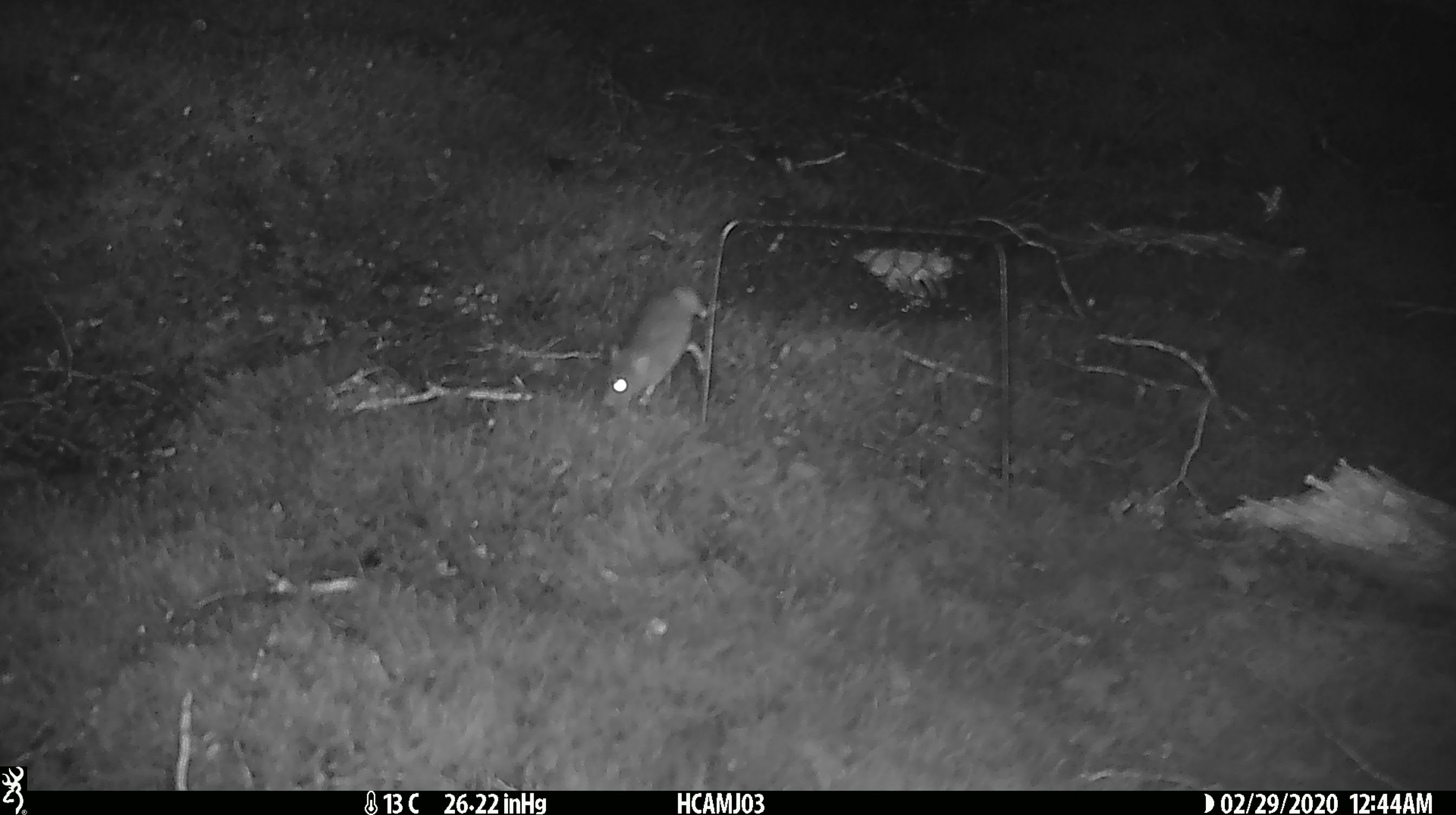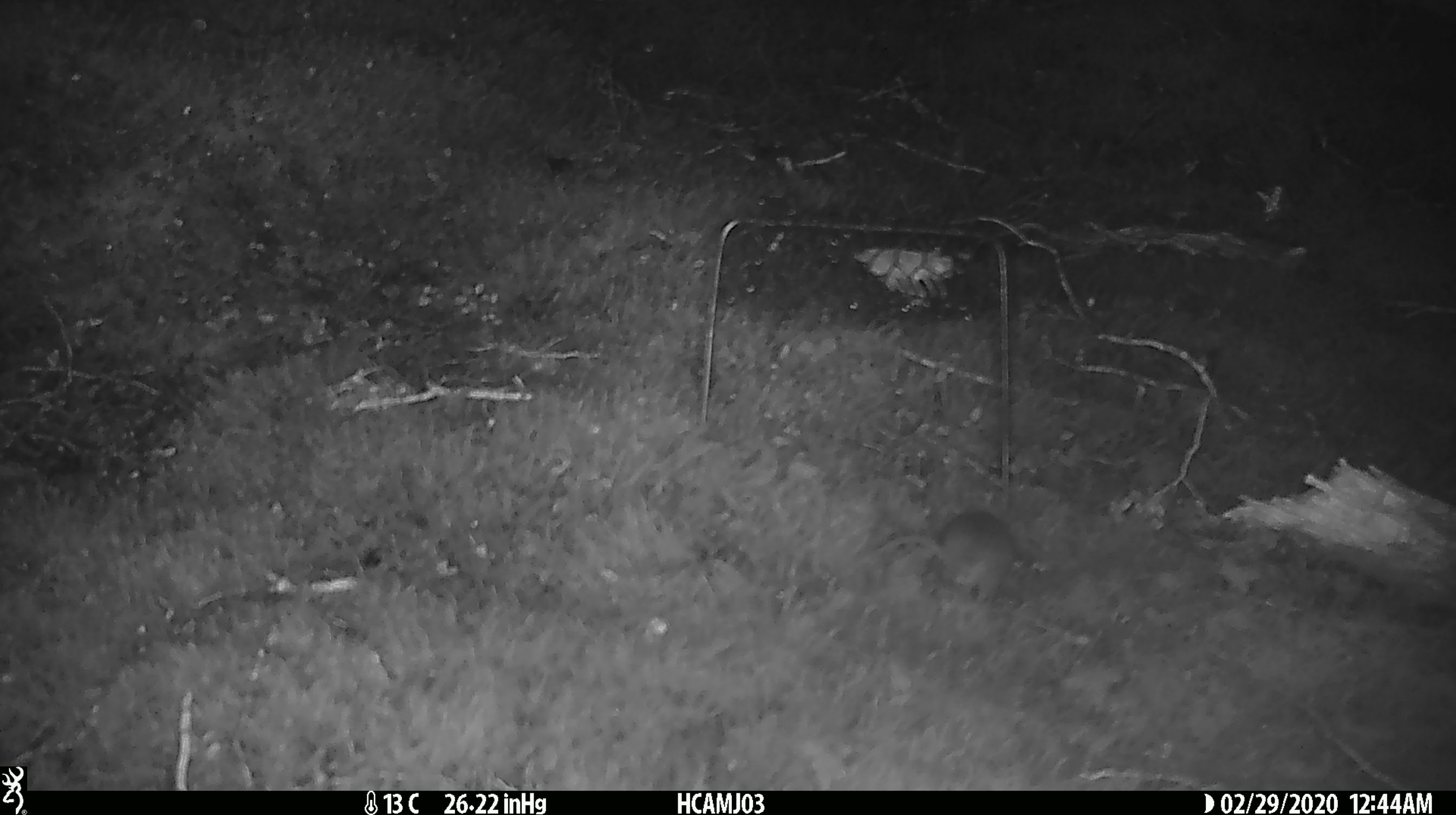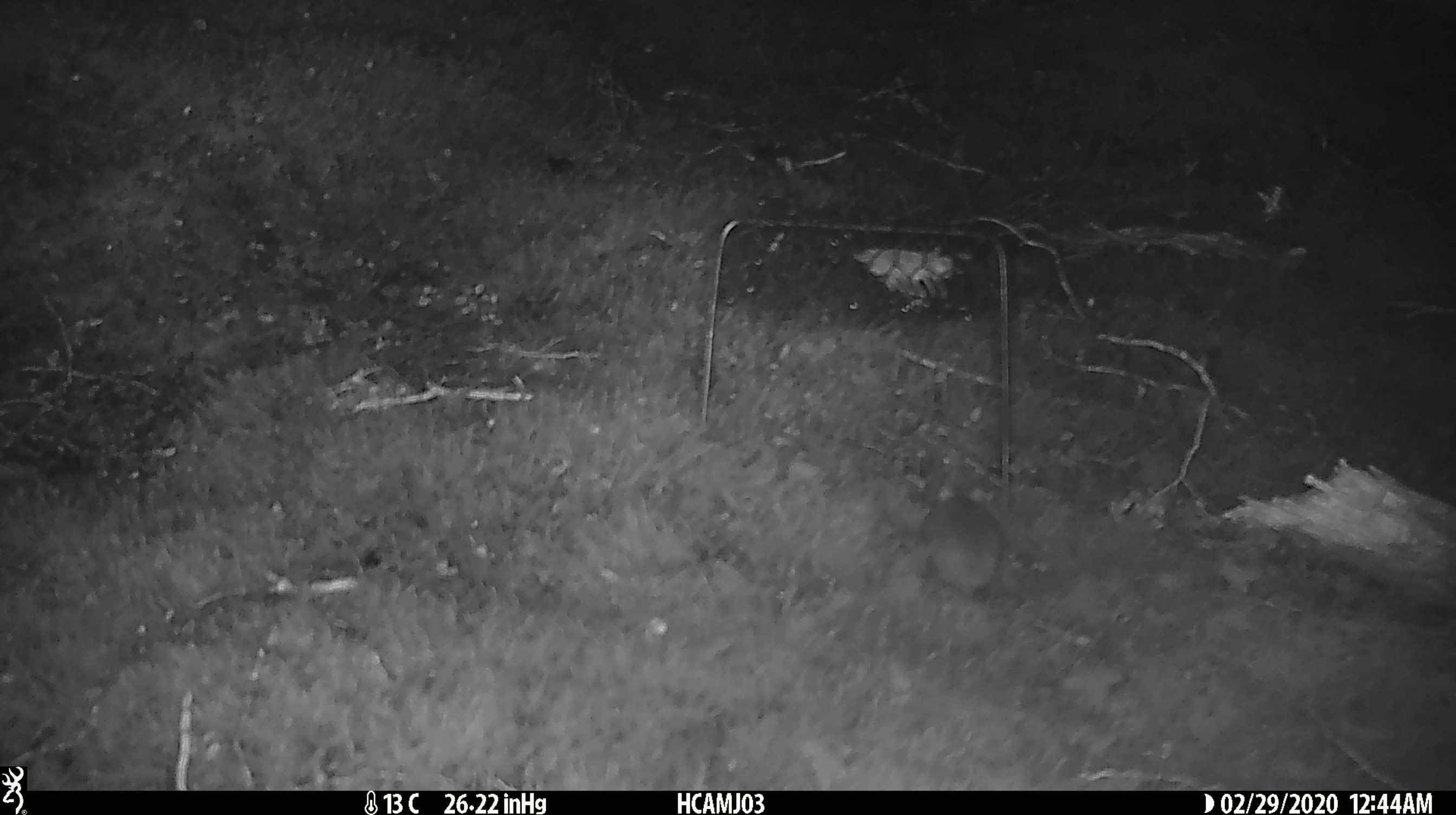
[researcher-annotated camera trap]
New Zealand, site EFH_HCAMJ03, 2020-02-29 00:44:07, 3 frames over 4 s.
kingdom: Animalia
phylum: Chordata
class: Mammalia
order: Rodentia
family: Muridae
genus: Mus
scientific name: Mus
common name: mouse